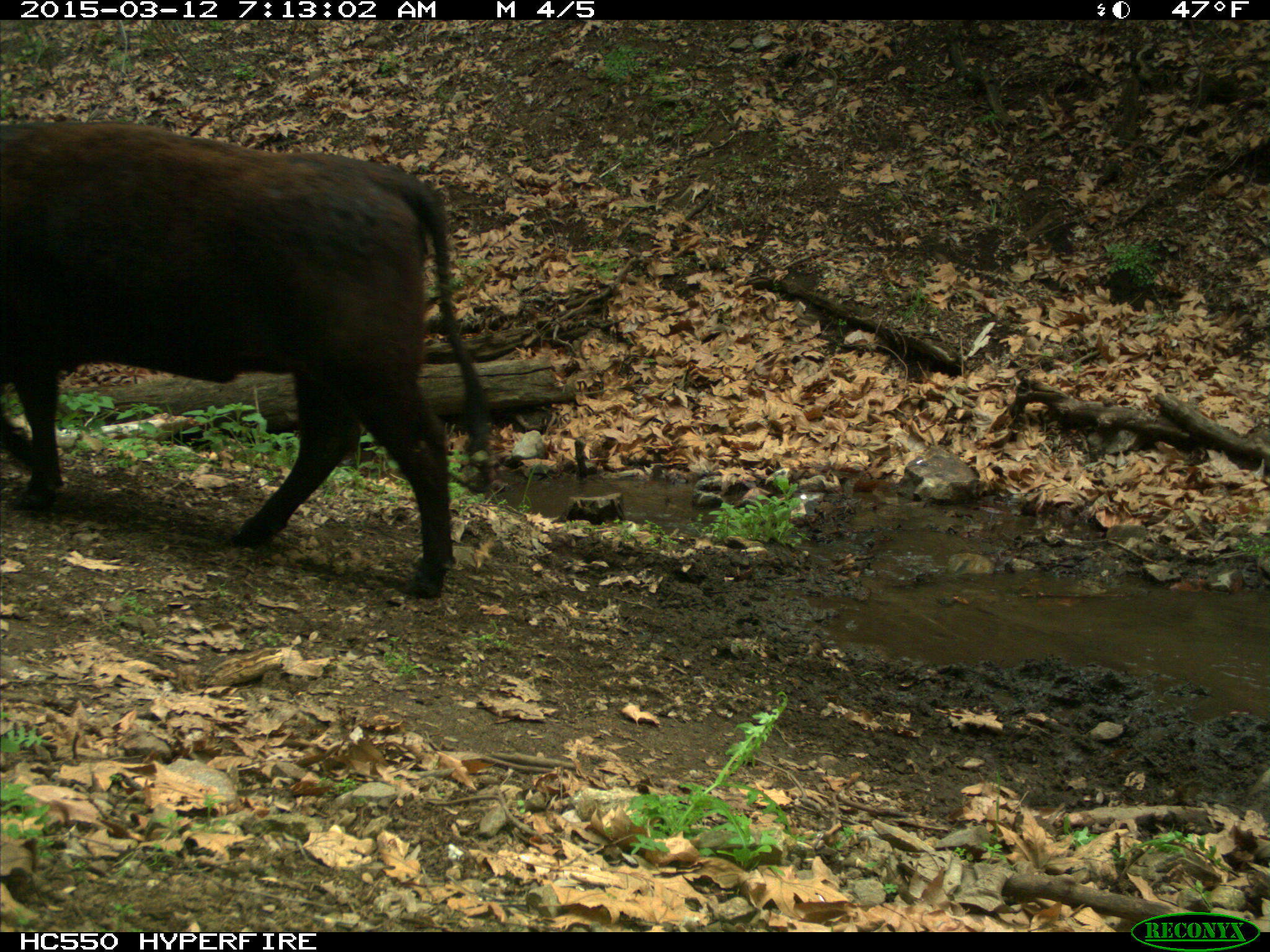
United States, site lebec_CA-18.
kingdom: Animalia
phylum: Chordata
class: Mammalia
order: Artiodactyla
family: Bovidae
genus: Bos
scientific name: Bos taurus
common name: domestic cow